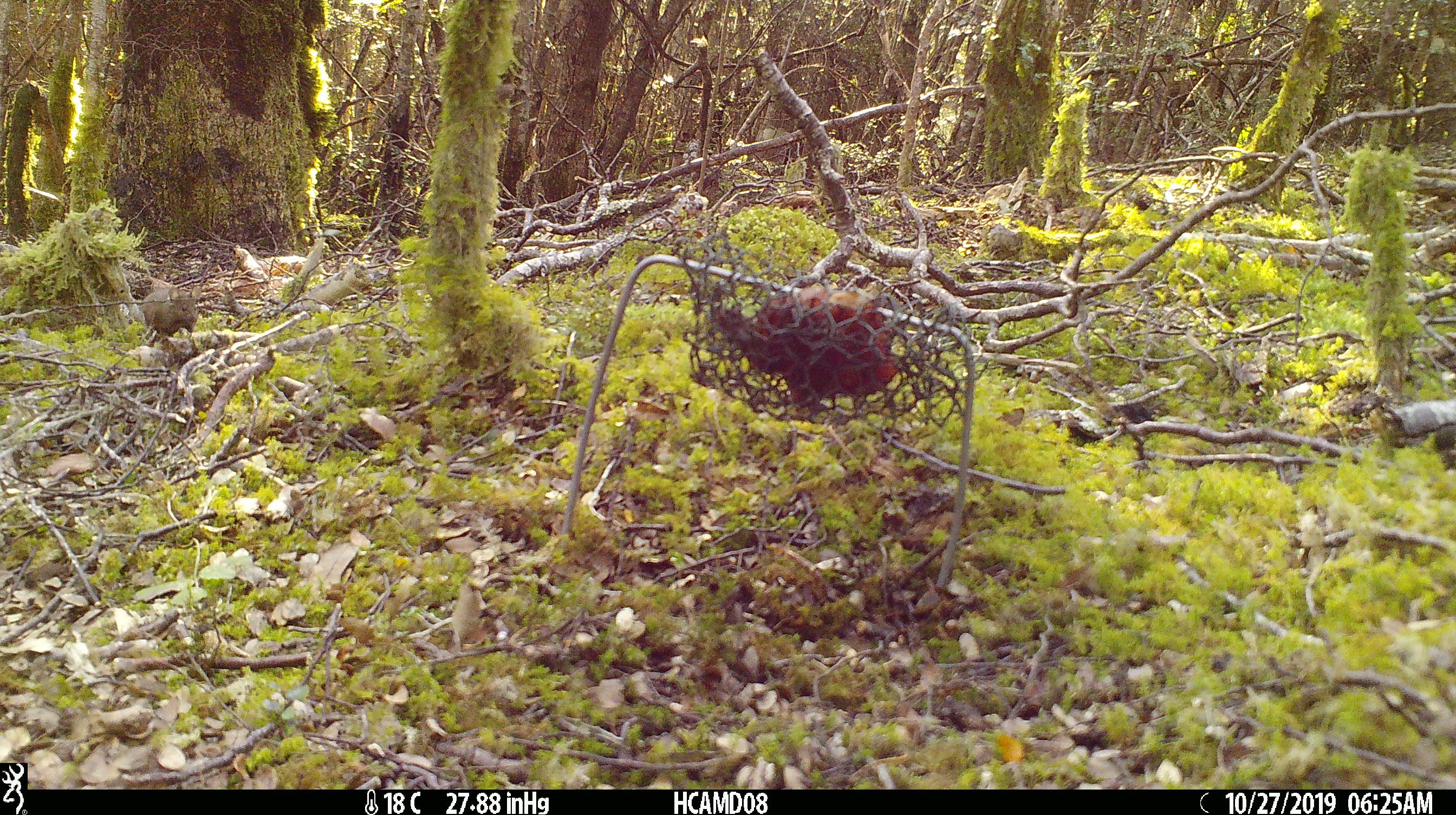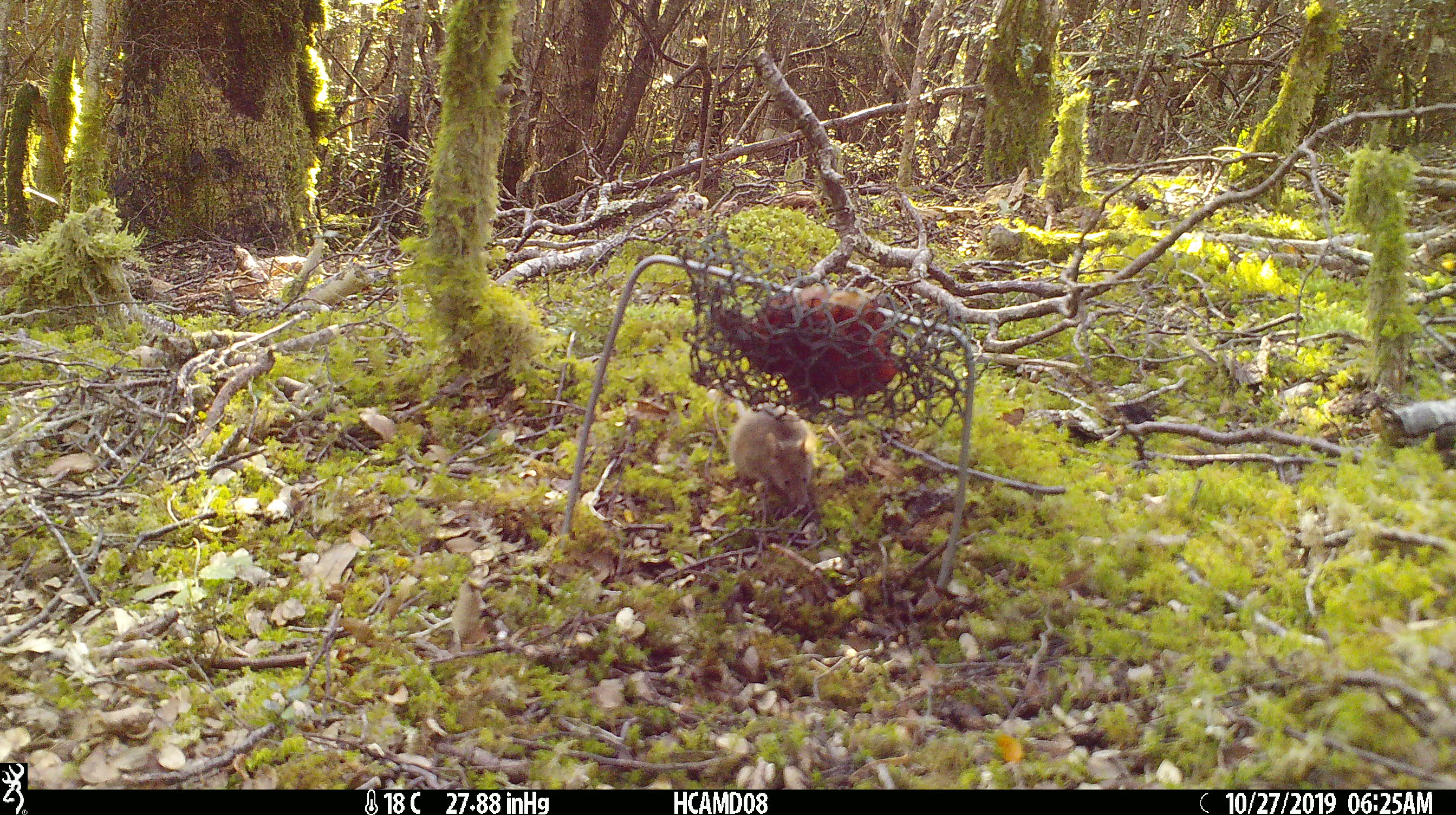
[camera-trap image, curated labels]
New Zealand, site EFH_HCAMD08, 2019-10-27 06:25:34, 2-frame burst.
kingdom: Animalia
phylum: Chordata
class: Mammalia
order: Rodentia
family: Muridae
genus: Mus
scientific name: Mus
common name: mouse